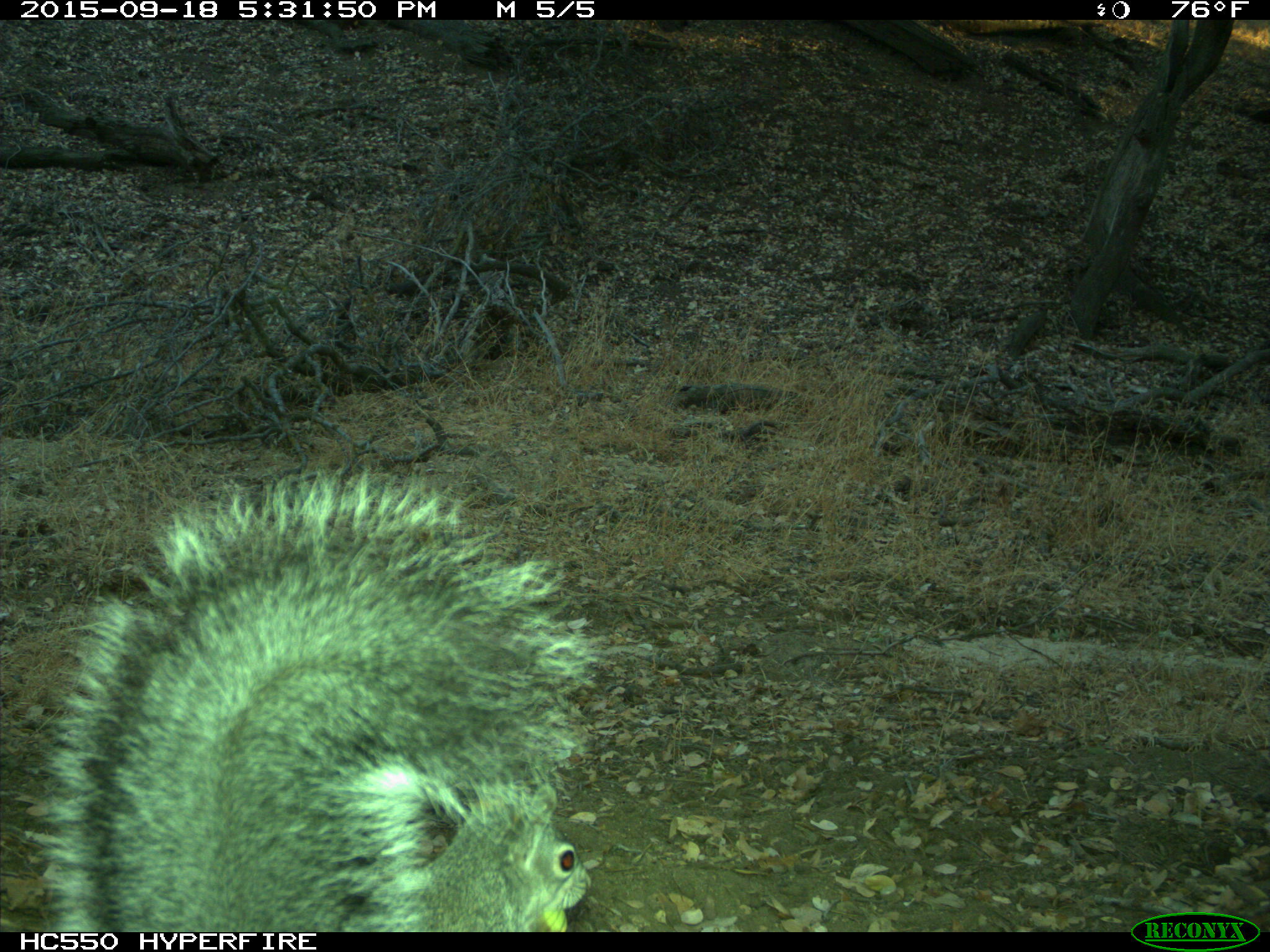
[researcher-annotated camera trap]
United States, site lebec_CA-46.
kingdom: Animalia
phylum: Chordata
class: Mammalia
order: Rodentia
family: Sciuridae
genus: Sciurus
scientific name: Sciurus carolinensis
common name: eastern gray squirrel